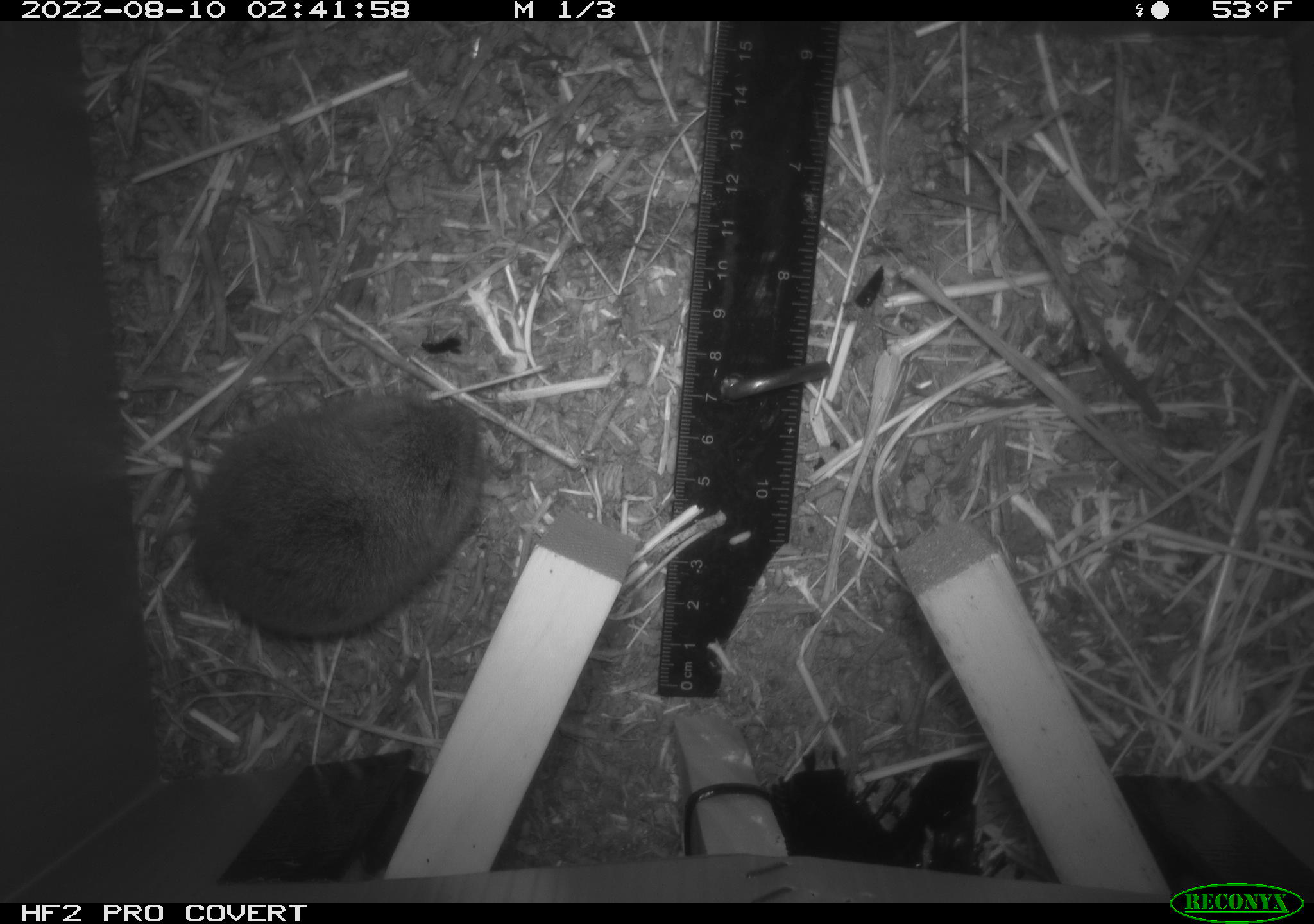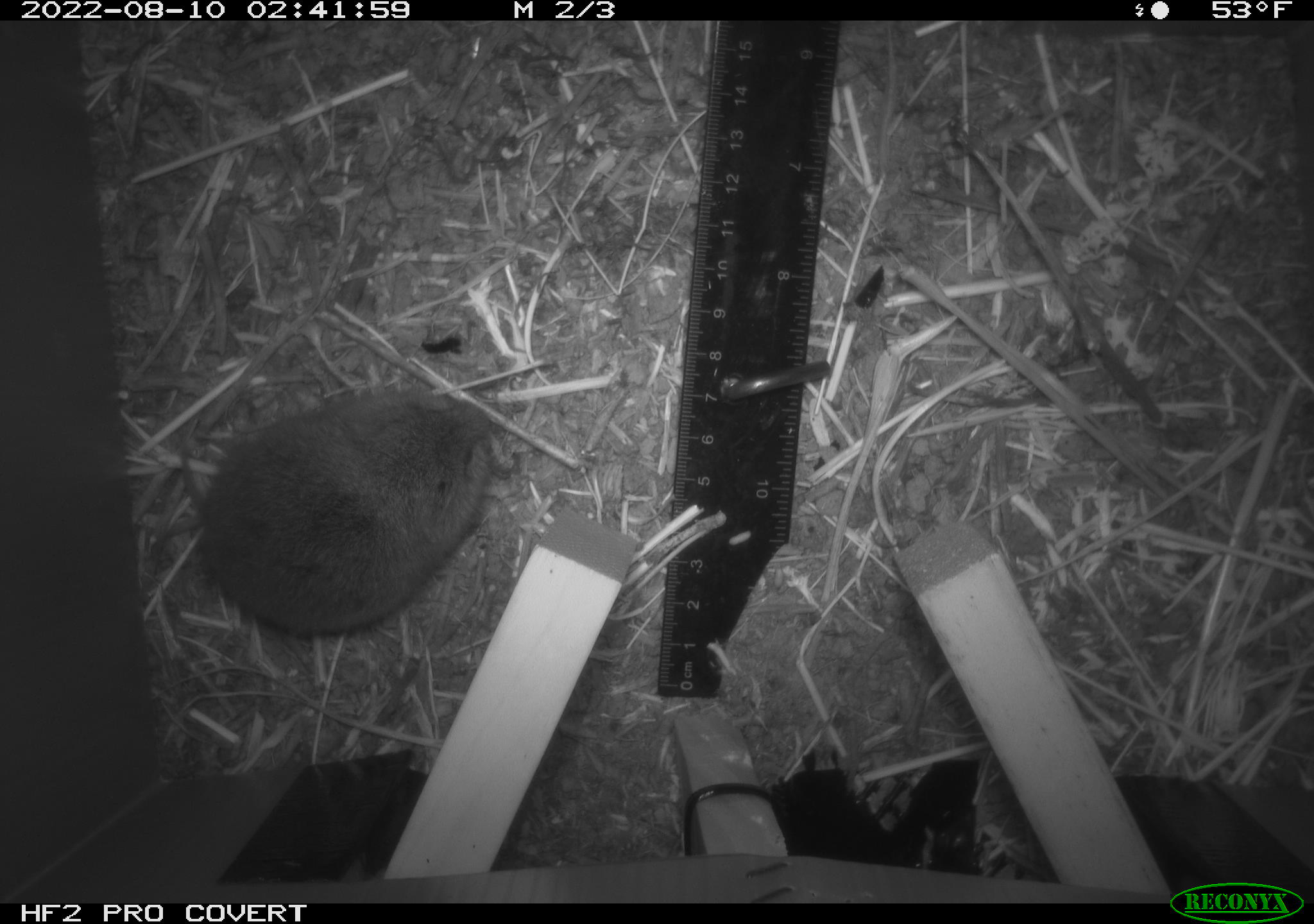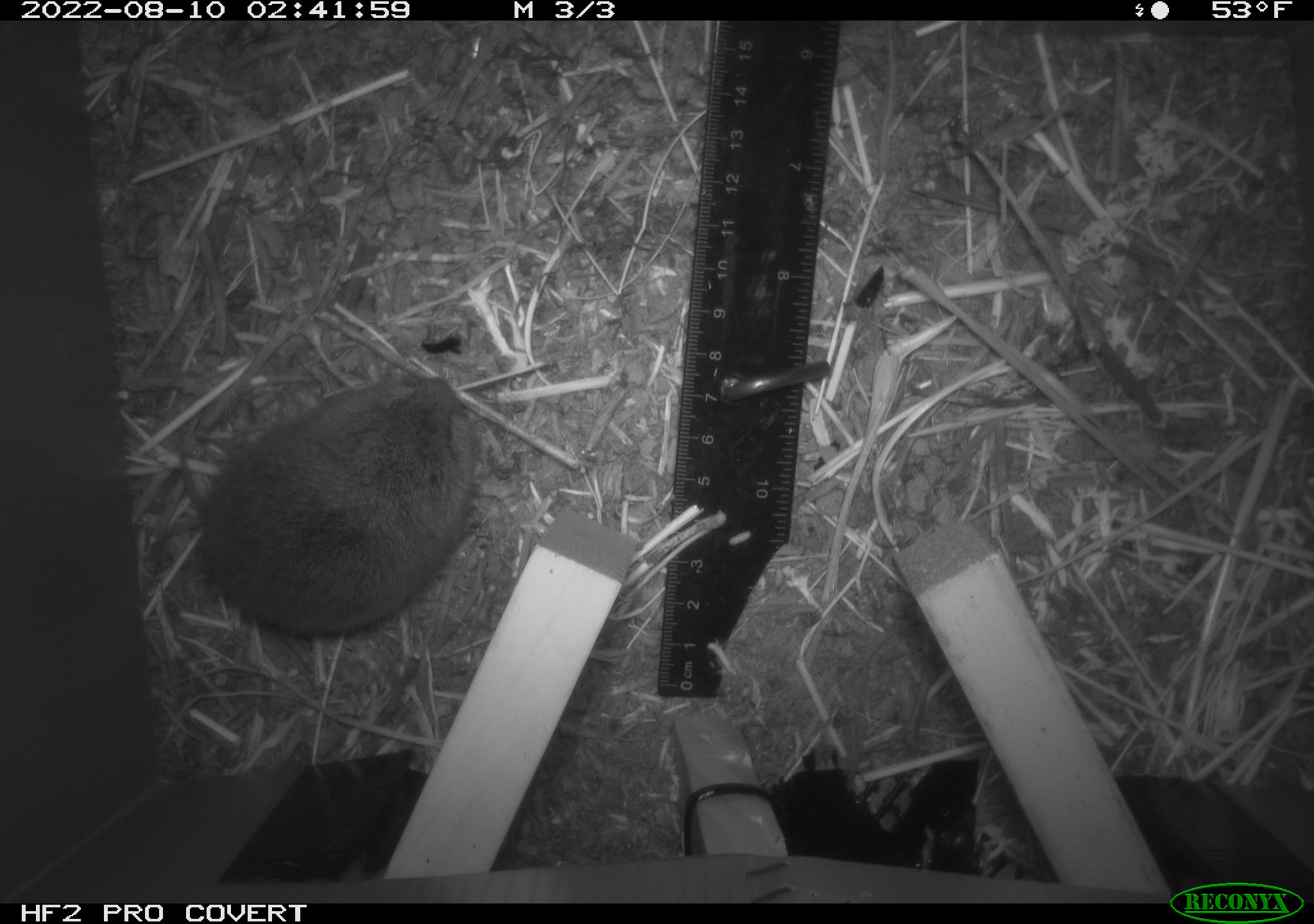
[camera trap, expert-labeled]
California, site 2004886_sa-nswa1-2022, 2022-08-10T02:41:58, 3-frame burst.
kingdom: Animalia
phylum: Chordata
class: Mammalia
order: Rodentia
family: Cricetidae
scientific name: Cricetidae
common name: hamsters, voles, lemmings, and allies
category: cricetidae family